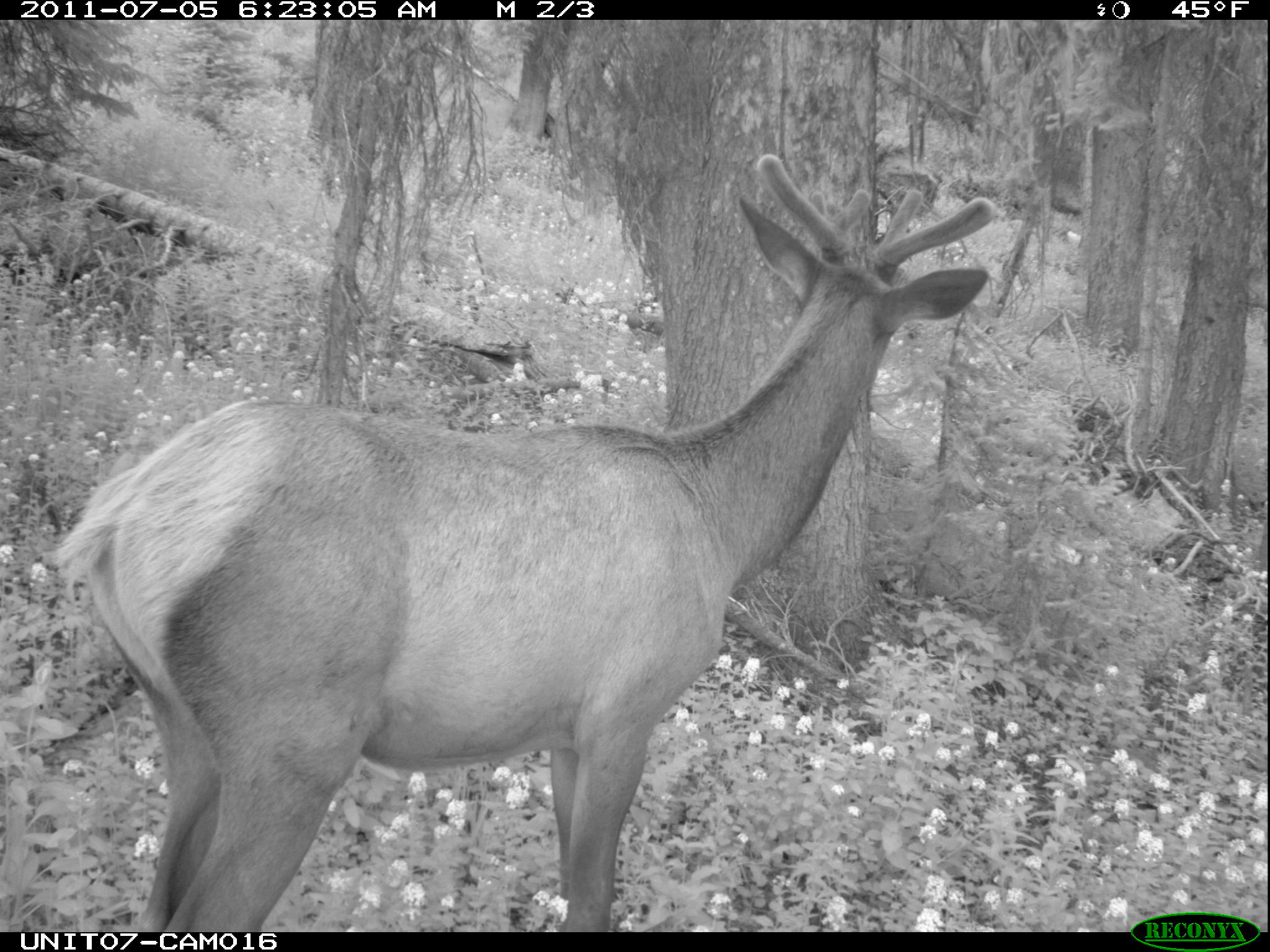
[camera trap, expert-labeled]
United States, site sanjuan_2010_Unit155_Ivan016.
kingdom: Animalia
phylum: Chordata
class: Mammalia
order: Artiodactyla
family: Cervidae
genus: Cervus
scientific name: Cervus elaphus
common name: red deer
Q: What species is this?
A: Cervus elaphus (red deer).